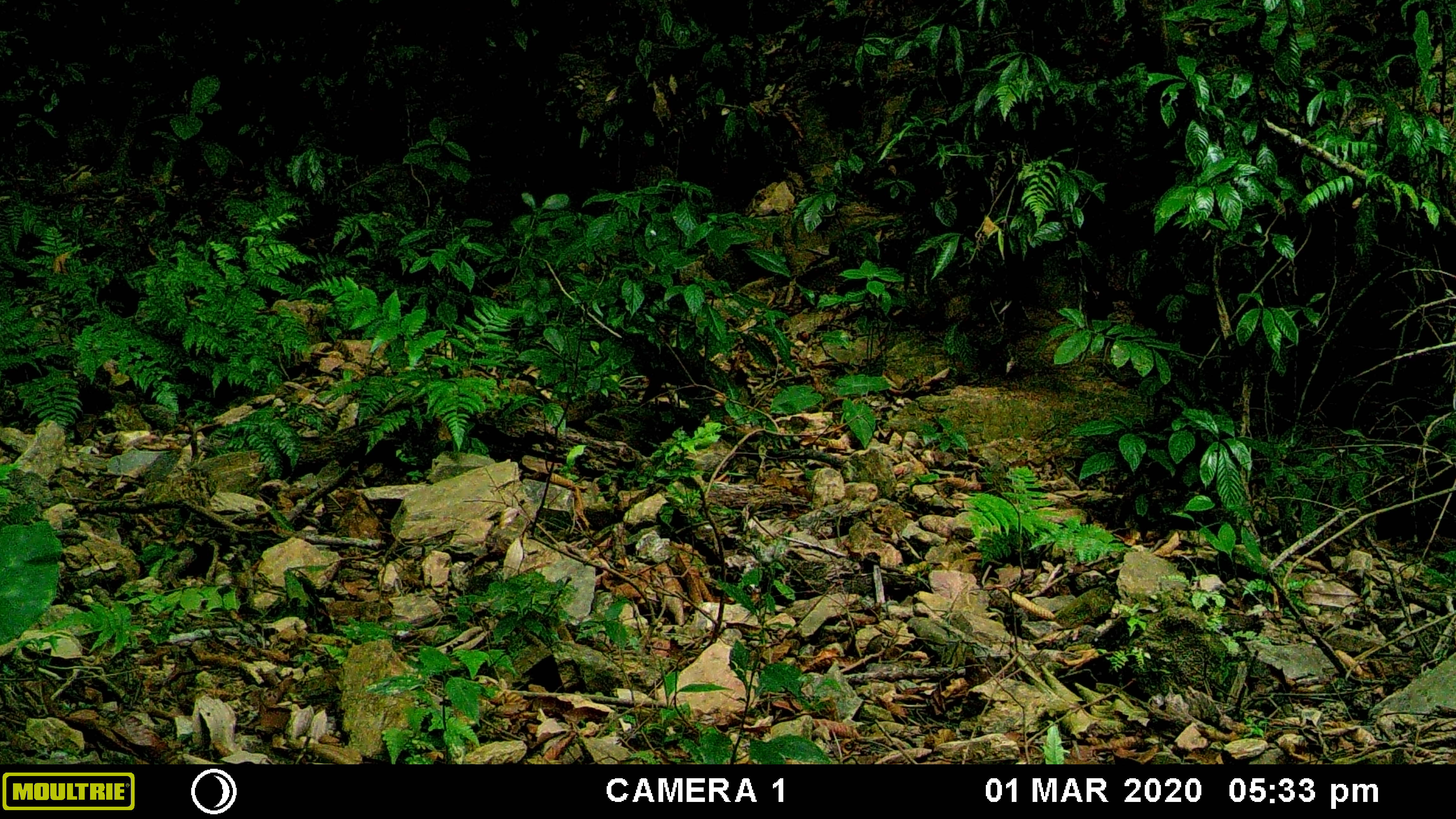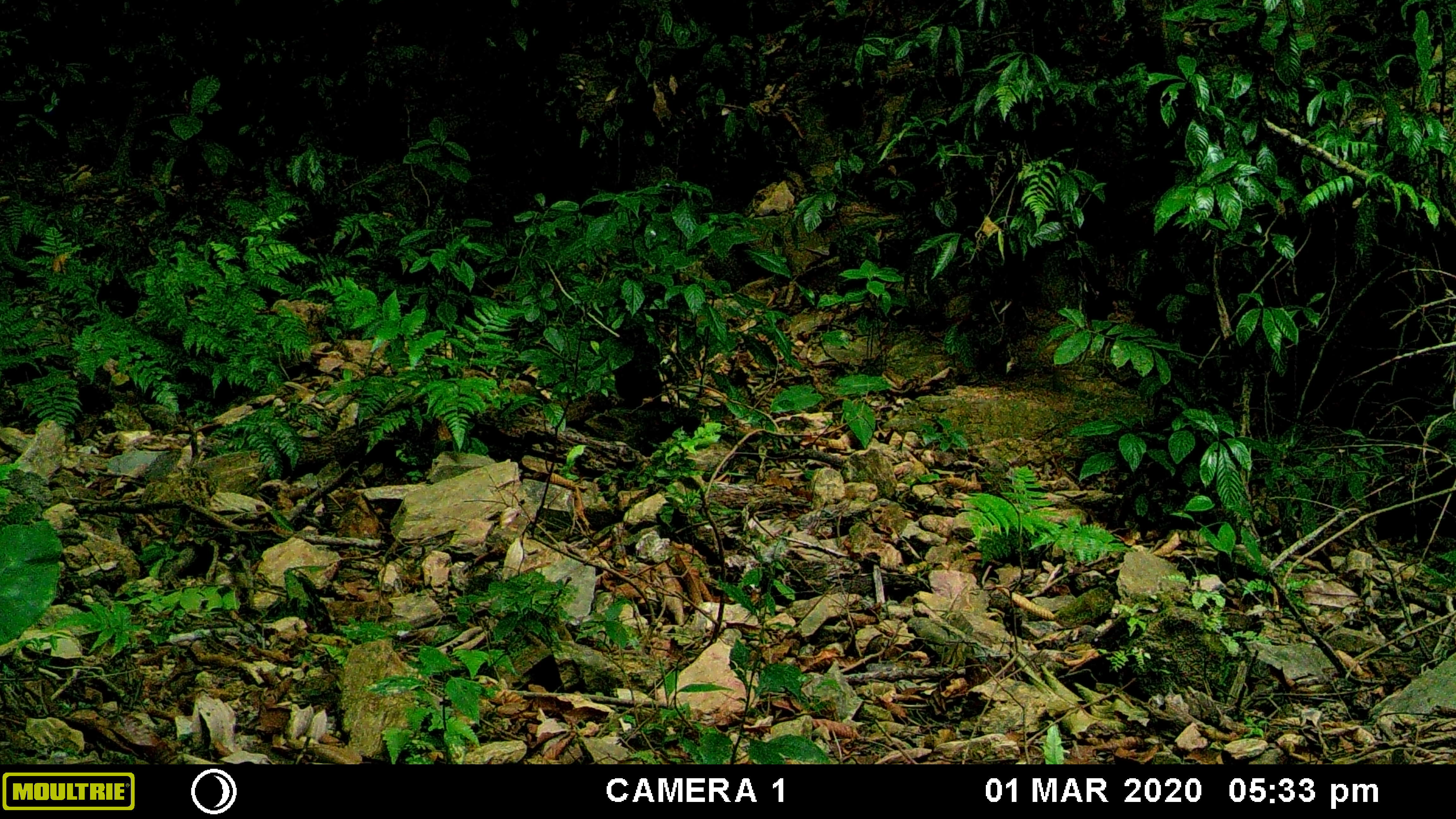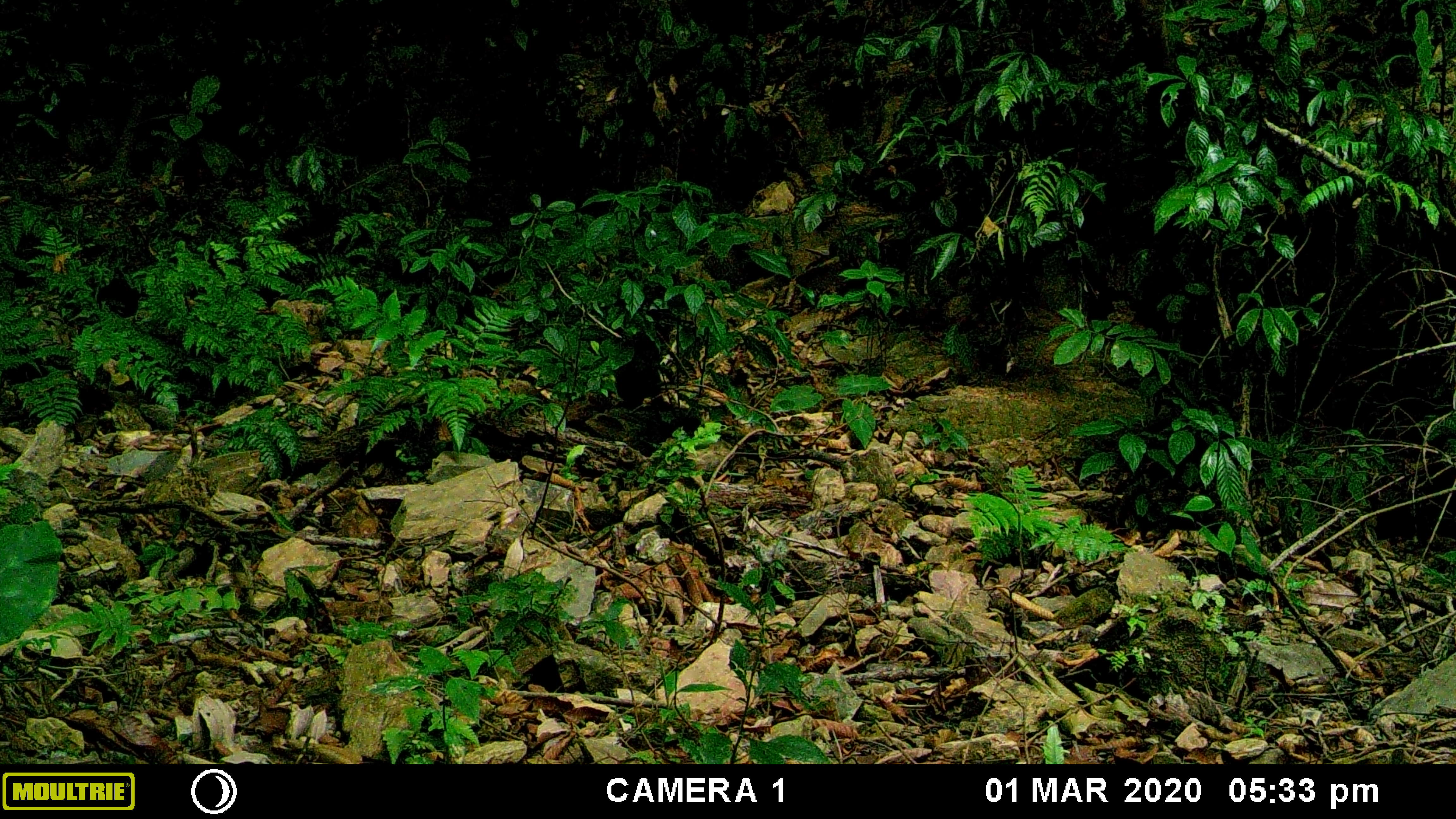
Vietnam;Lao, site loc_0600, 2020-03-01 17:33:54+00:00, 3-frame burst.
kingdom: Animalia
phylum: Chordata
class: Mammalia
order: Primates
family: Cercopithecidae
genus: Macaca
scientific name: Macaca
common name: macaques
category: assam or rhesus macaque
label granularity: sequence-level